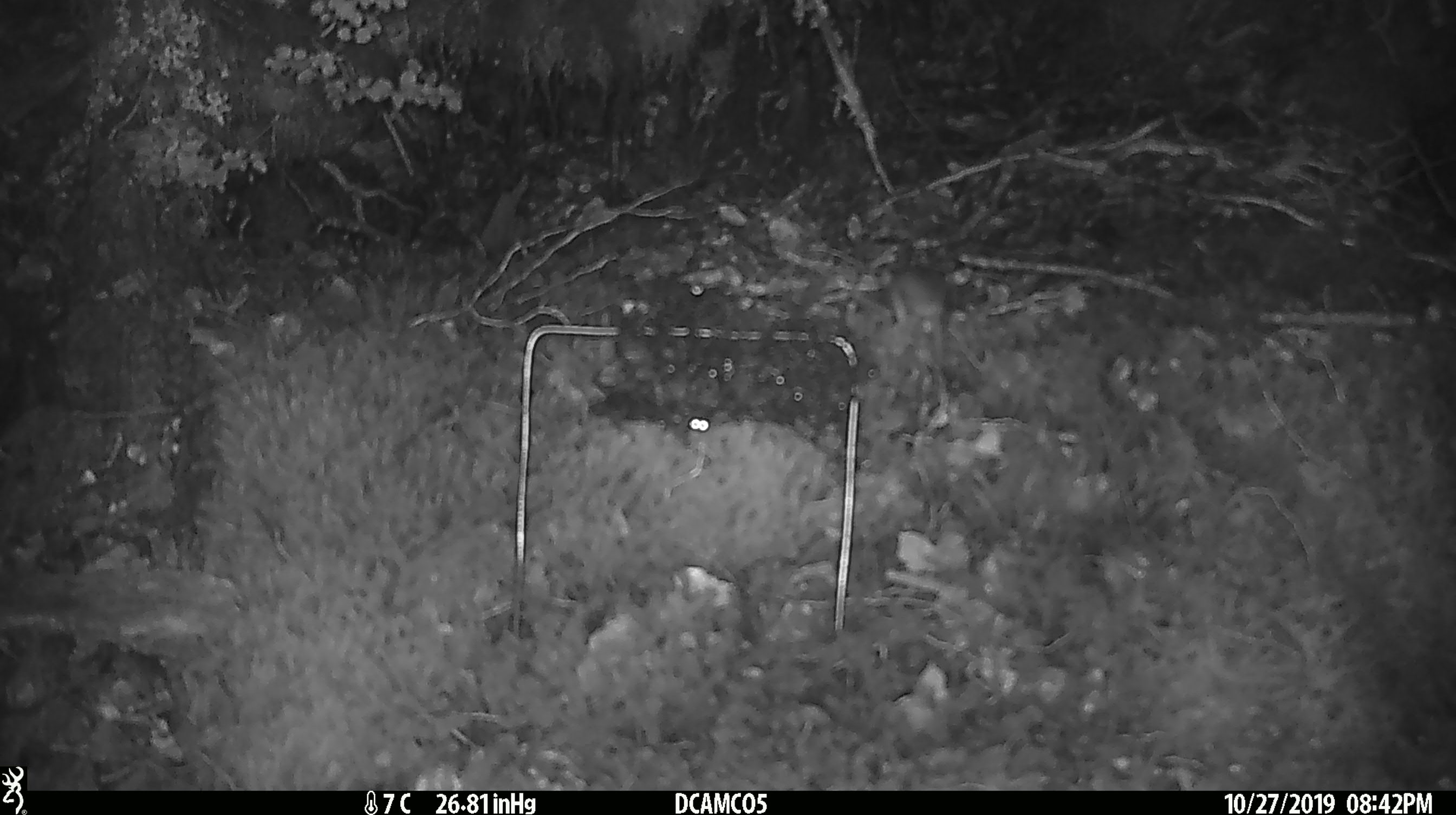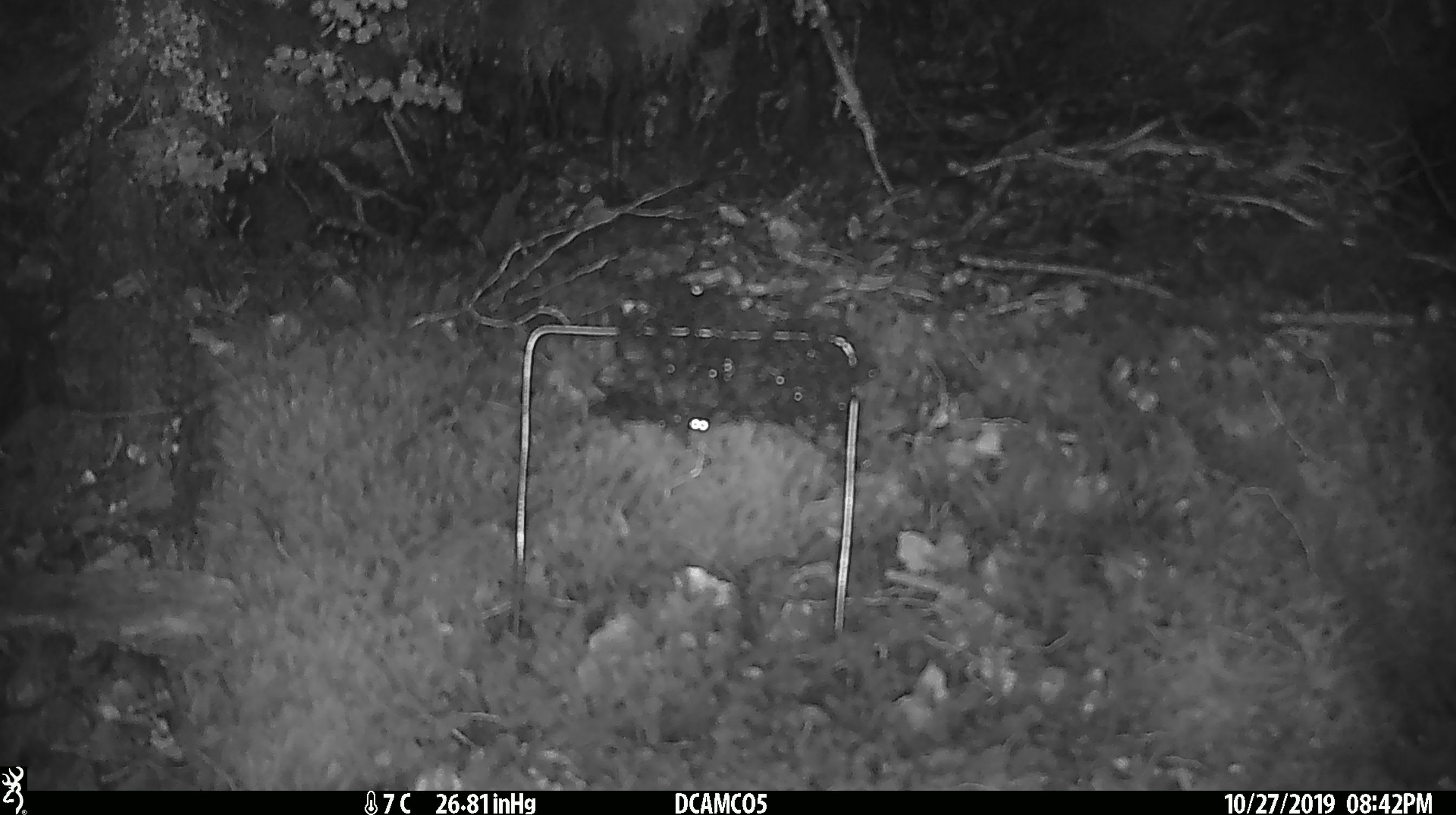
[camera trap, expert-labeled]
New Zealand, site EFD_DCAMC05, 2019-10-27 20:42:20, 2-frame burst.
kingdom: Animalia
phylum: Chordata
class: Mammalia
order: Rodentia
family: Muridae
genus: Mus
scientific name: Mus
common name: mouse